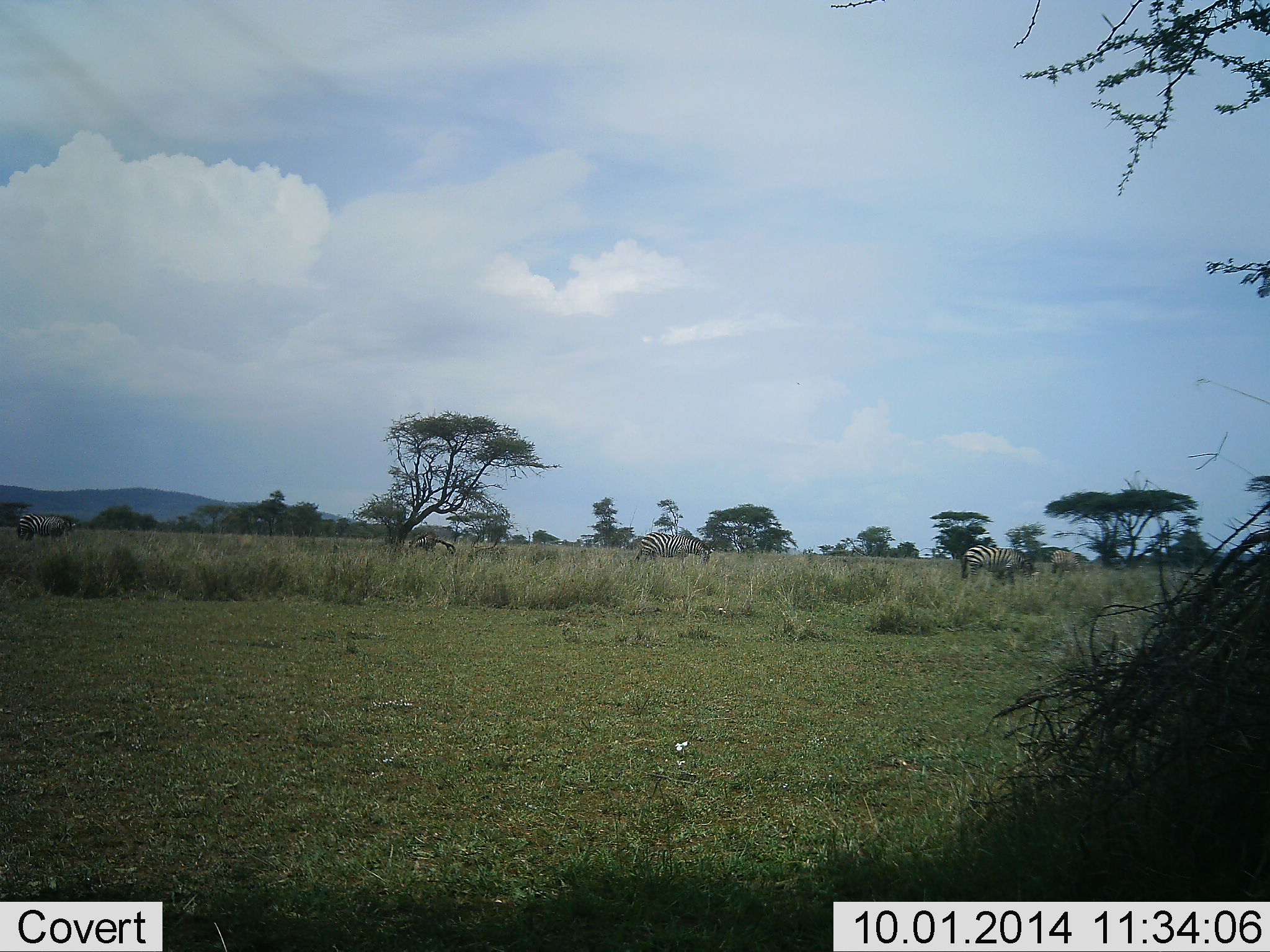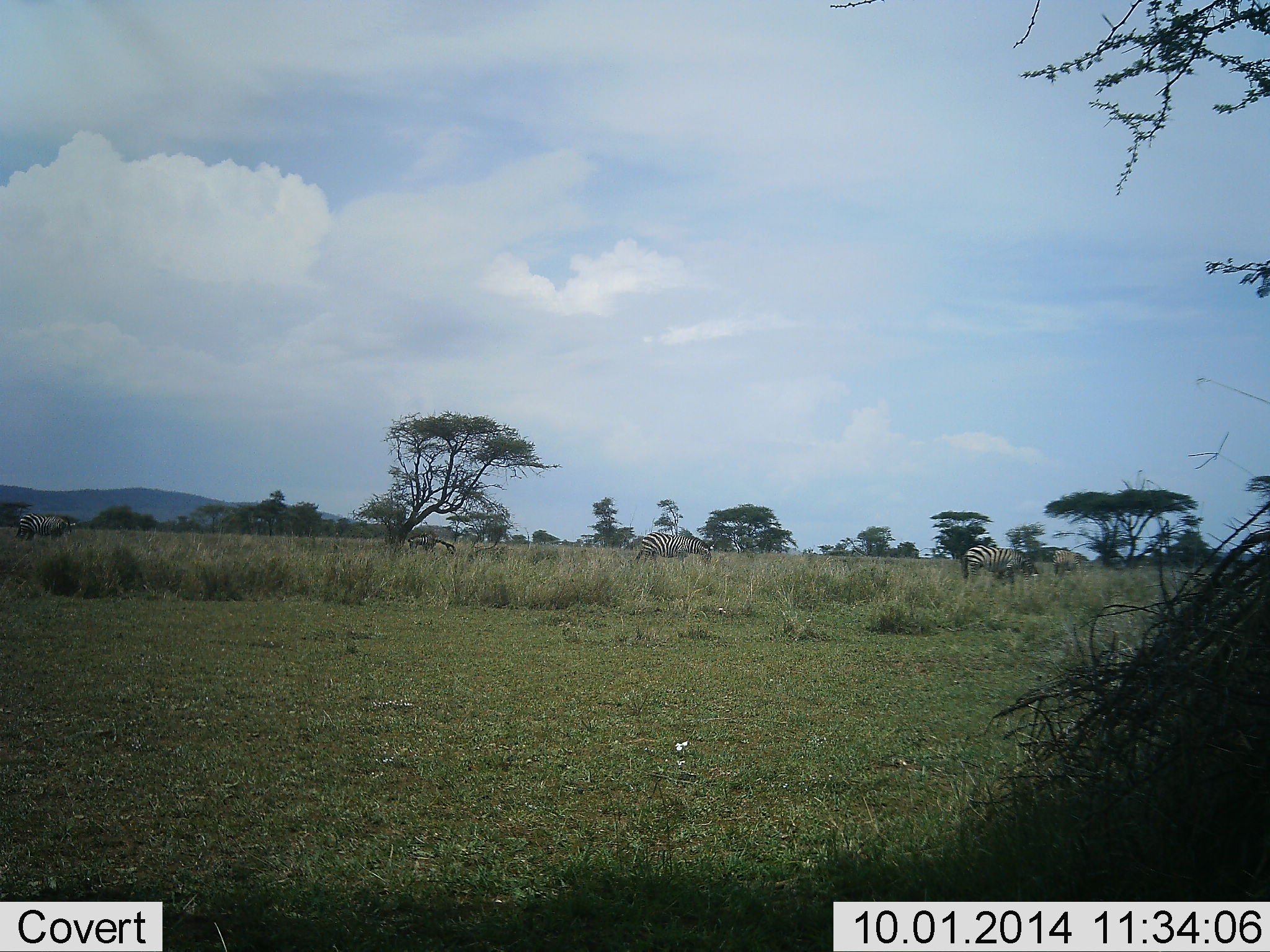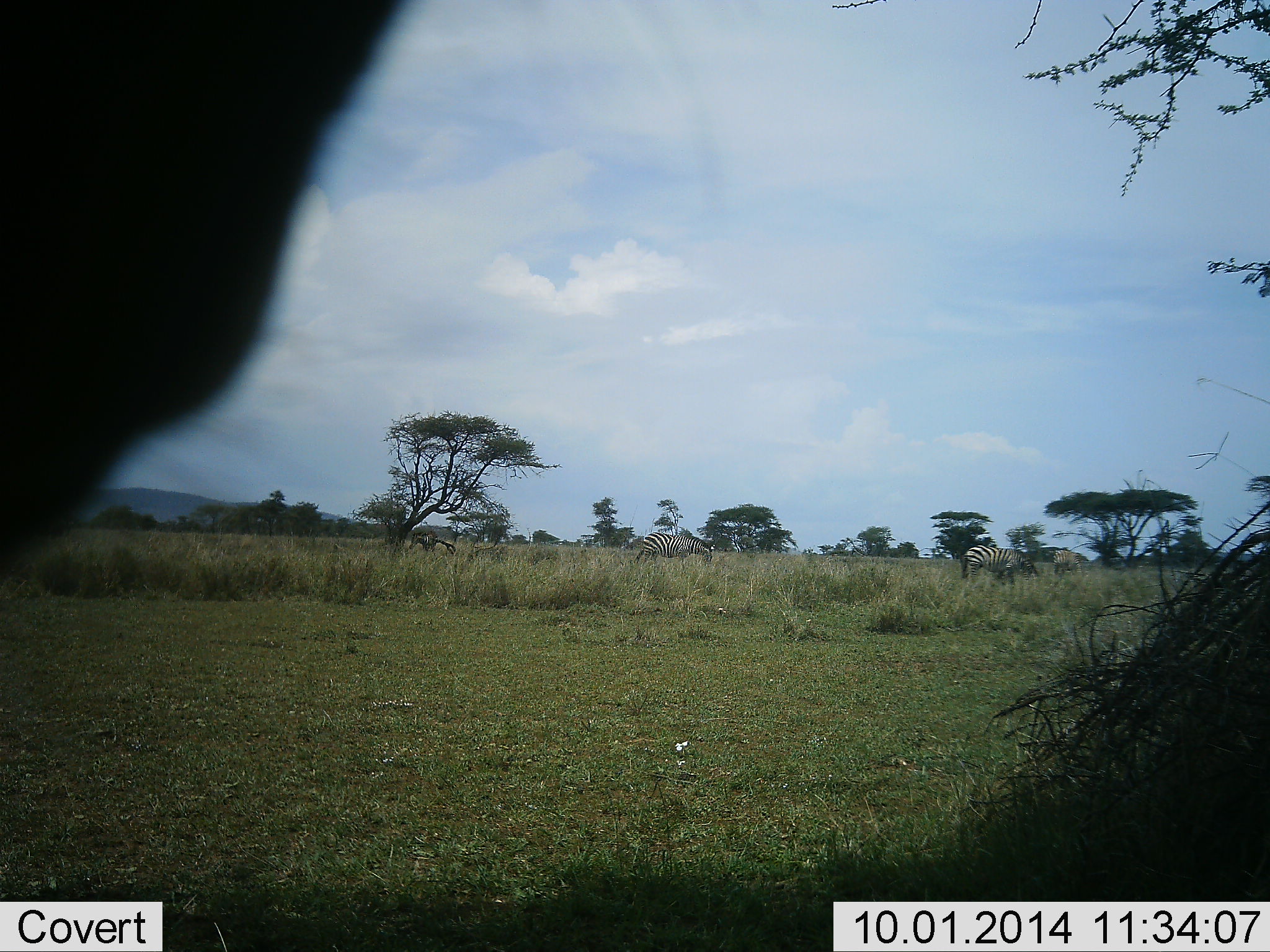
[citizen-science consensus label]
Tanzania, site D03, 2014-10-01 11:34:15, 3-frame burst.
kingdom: Animalia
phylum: Chordata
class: Mammalia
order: Perissodactyla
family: Equidae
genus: Equus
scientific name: Equus quagga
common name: plains zebra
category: zebra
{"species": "zebra (plains zebra) (Equus quagga)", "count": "4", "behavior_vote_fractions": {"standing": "40%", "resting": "0%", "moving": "0%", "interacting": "0%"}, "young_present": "0%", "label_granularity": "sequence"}